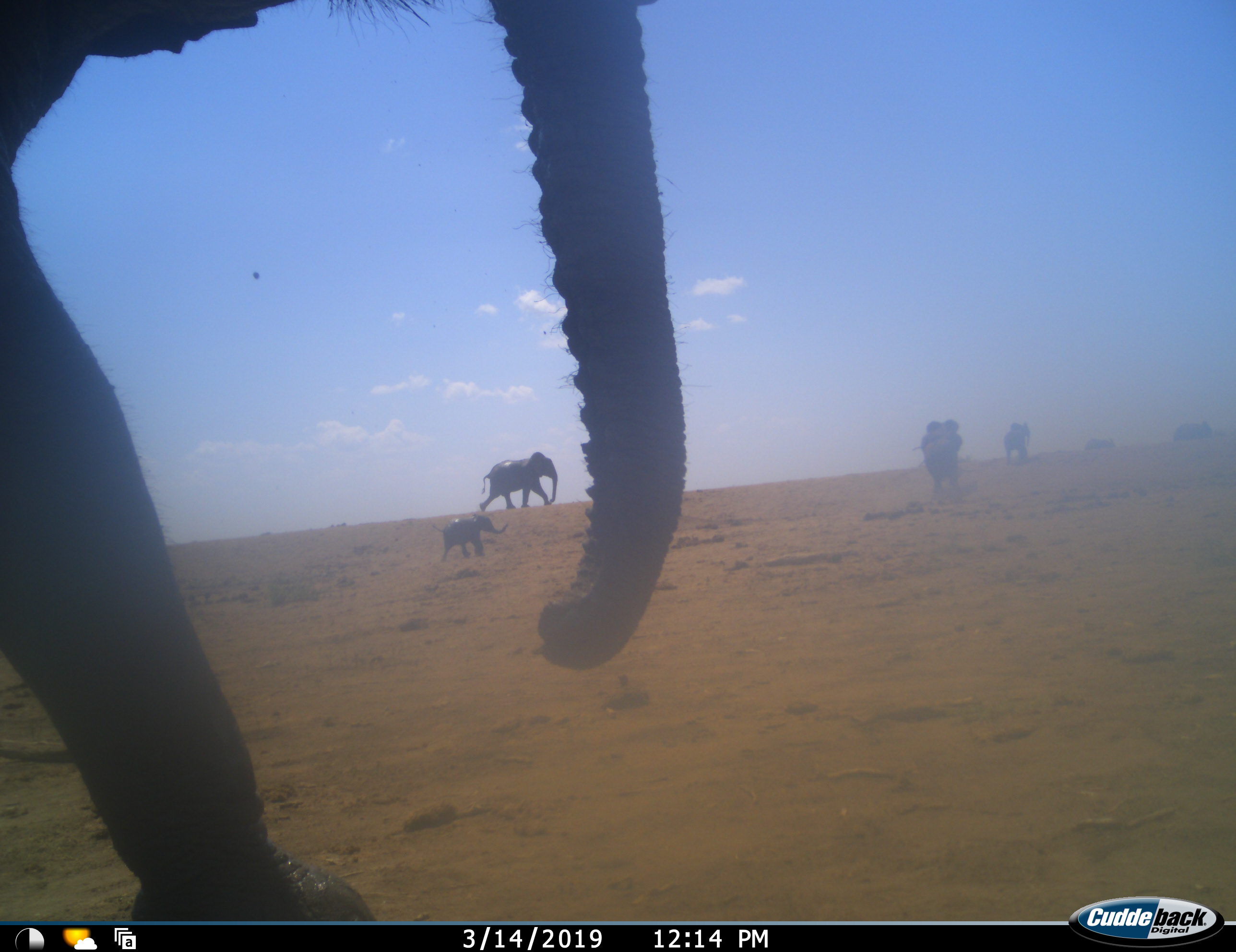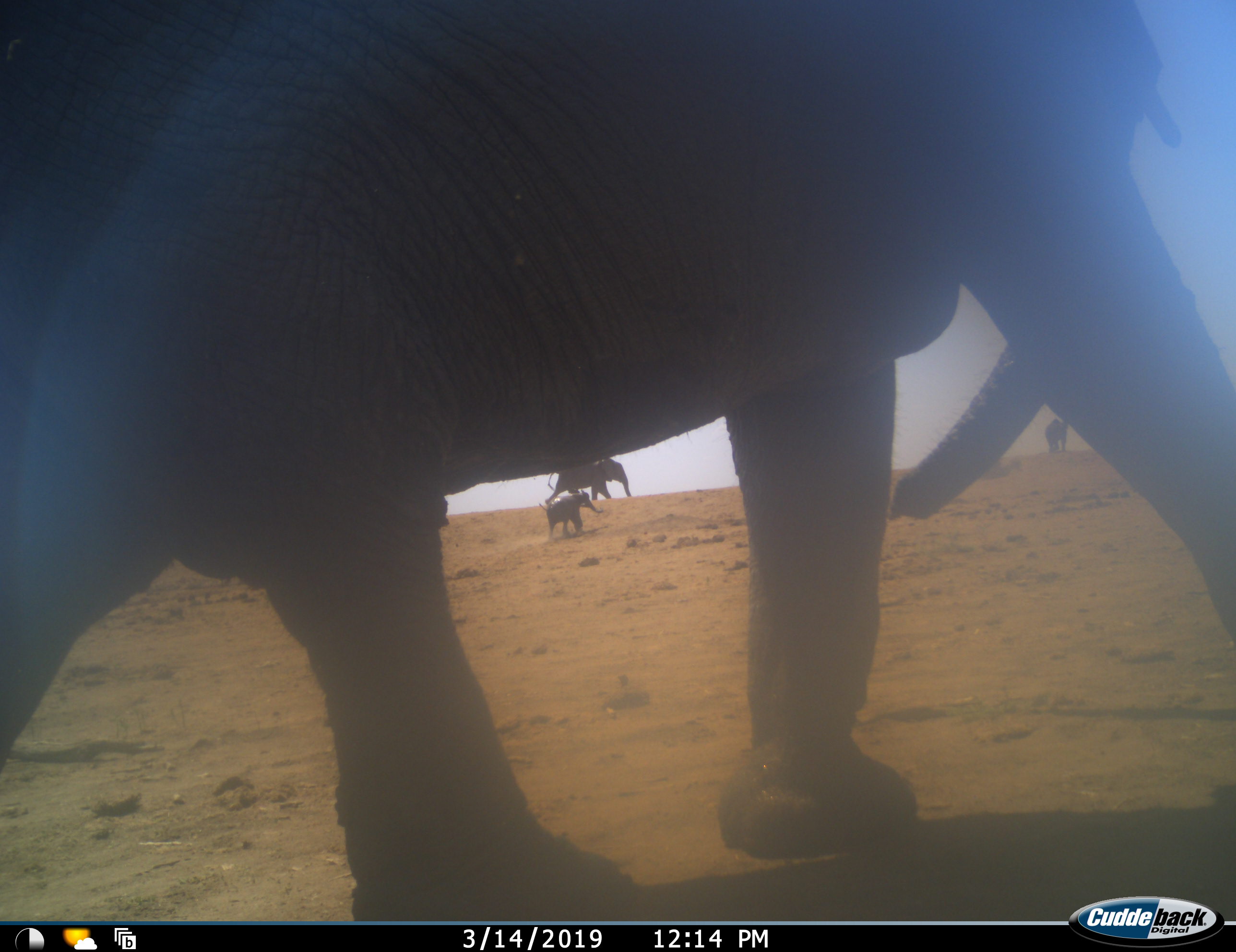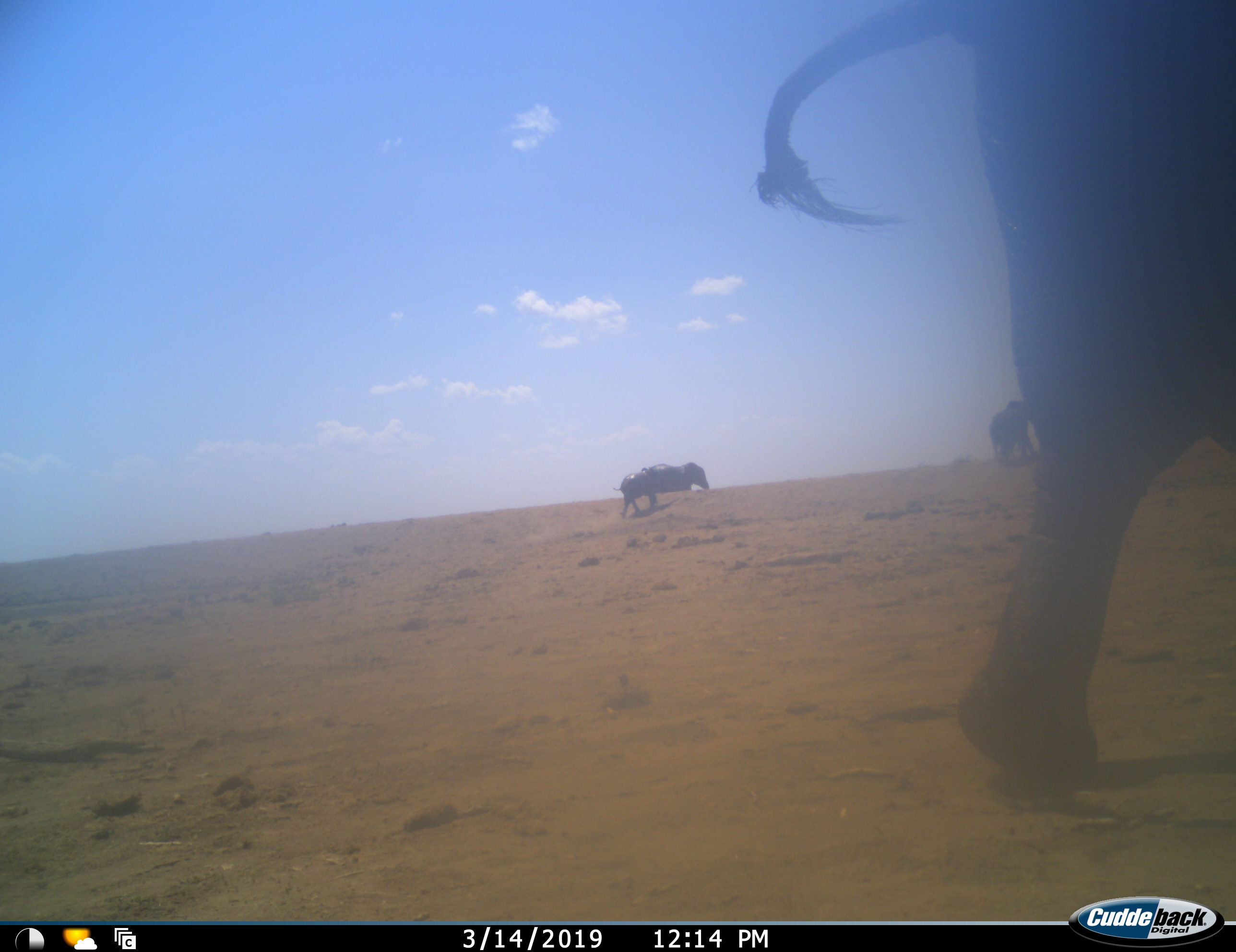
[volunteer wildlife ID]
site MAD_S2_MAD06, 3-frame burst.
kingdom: Animalia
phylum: Chordata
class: Mammalia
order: Proboscidea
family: Elephantidae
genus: Loxodonta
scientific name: Loxodonta africana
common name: african bush elephant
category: elephant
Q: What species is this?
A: Elephant (african bush elephant) (Loxodonta africana).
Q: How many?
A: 7.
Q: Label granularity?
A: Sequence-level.